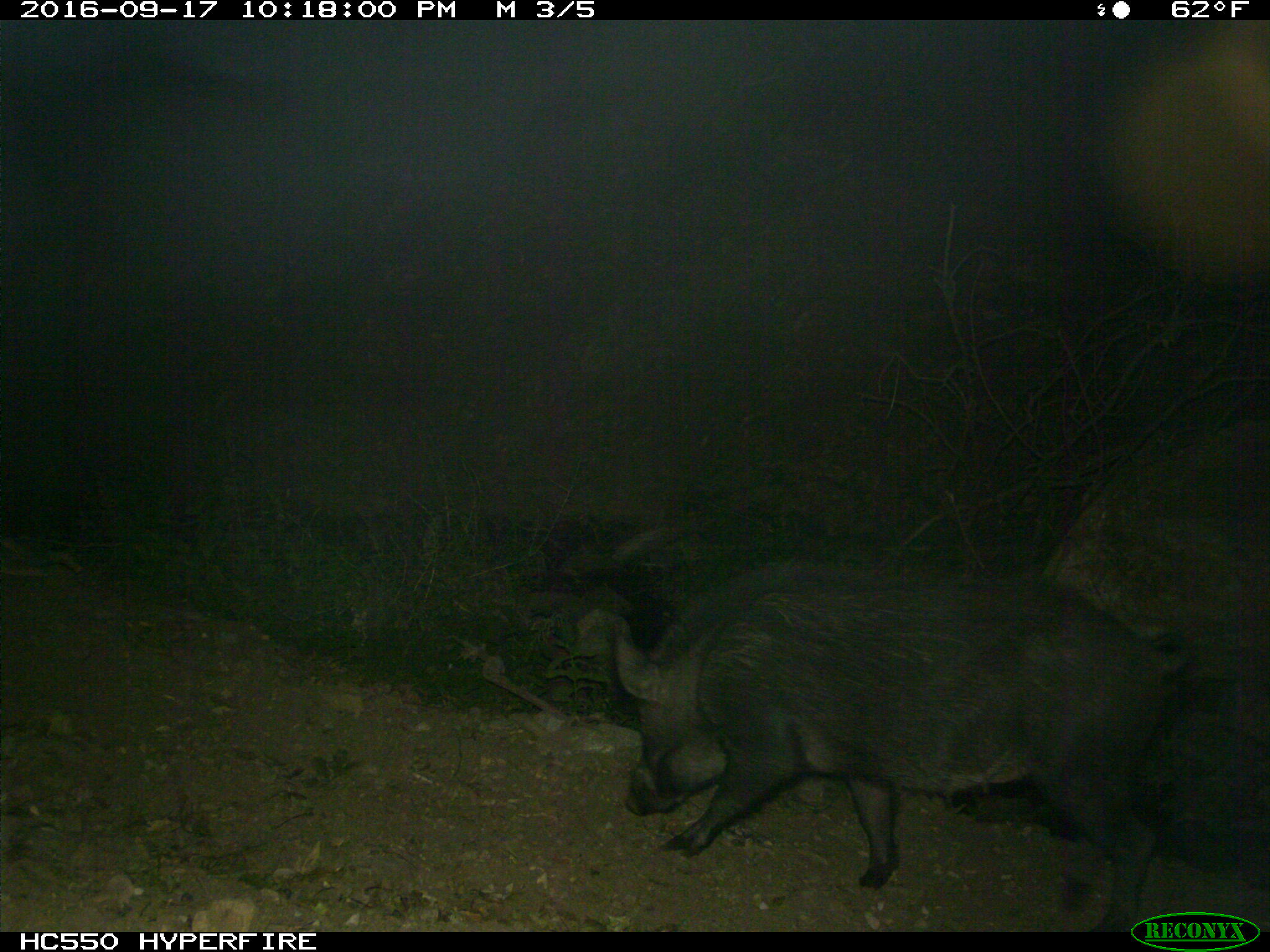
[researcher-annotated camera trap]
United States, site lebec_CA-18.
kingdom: Animalia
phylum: Chordata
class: Mammalia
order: Artiodactyla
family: Suidae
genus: Sus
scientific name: Sus scrofa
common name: wild boar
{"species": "Sus scrofa (wild boar)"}